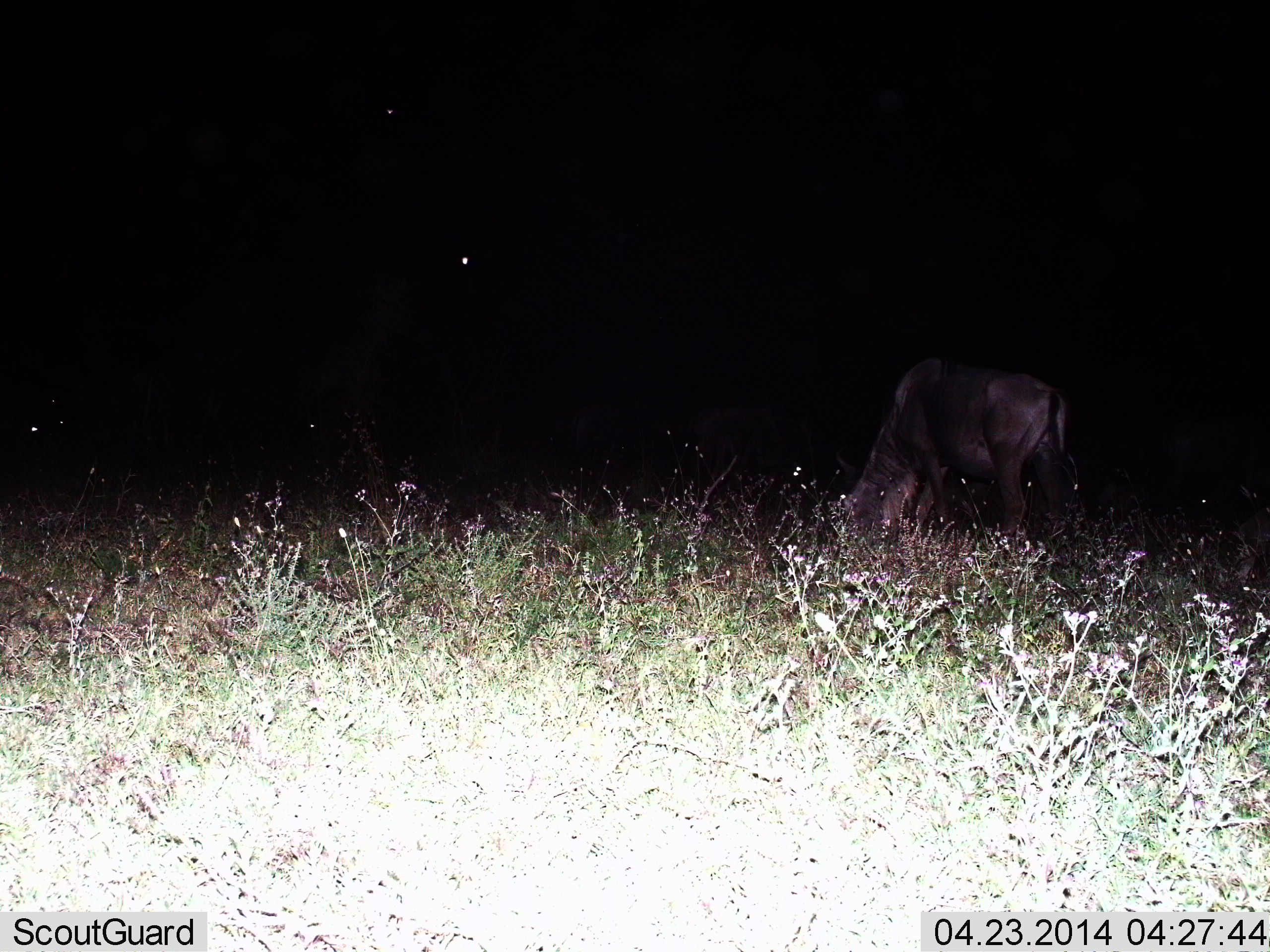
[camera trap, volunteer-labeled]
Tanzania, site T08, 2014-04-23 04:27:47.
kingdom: Animalia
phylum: Chordata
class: Mammalia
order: Artiodactyla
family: Bovidae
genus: Connochaetes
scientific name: Connochaetes taurinus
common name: blue wildebeest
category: wildebeest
Wildebeest (blue wildebeest) (Connochaetes taurinus), count 1. Behavior (volunteer vote fractions): standing 30%, resting 4%, moving 2%, interacting 0%. Young present (vote fraction): 0%. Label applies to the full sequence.